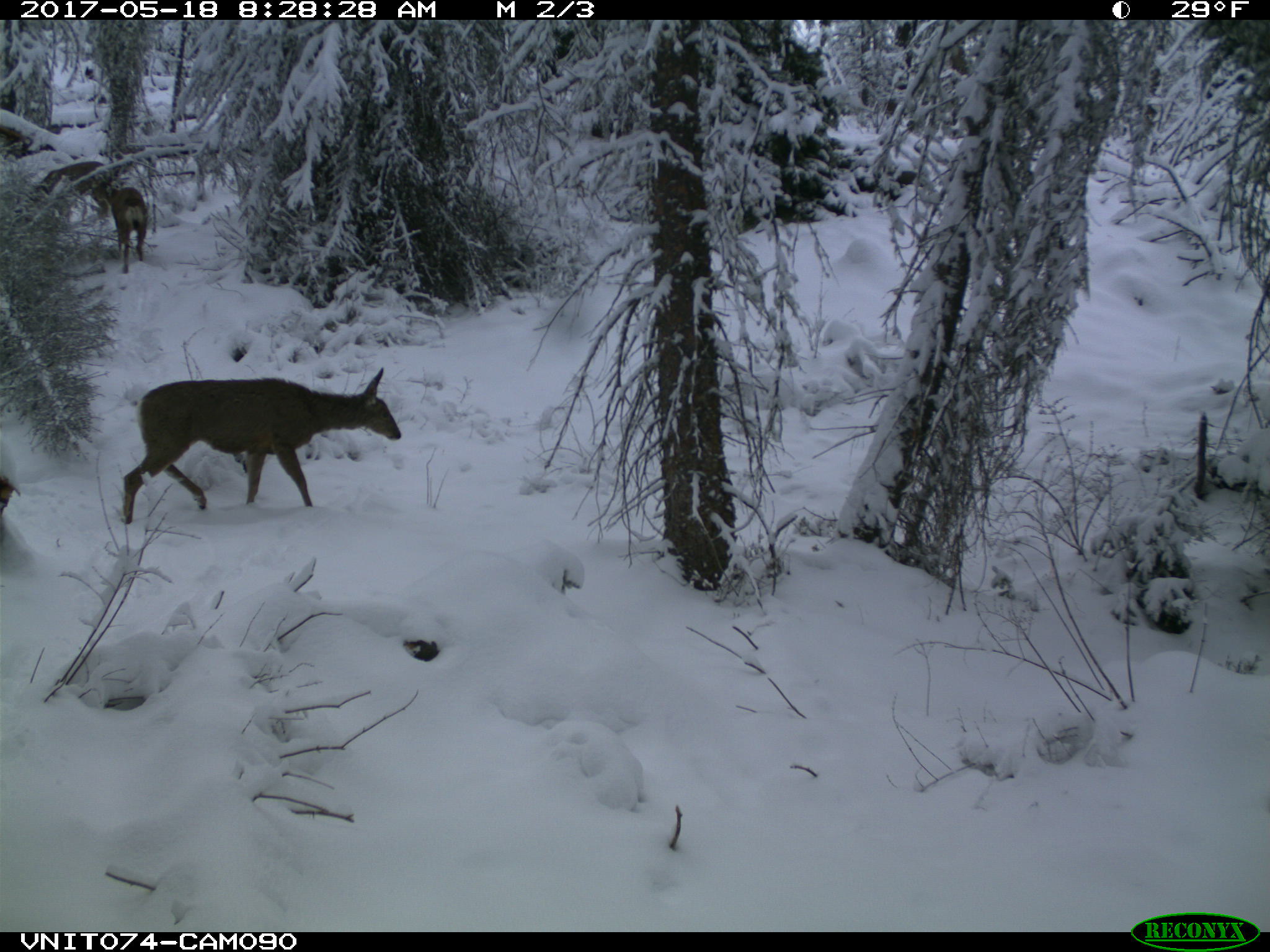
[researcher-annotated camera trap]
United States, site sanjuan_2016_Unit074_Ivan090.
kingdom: Animalia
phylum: Chordata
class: Mammalia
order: Artiodactyla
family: Cervidae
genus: Odocoileus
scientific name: Odocoileus hemionus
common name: mule deer